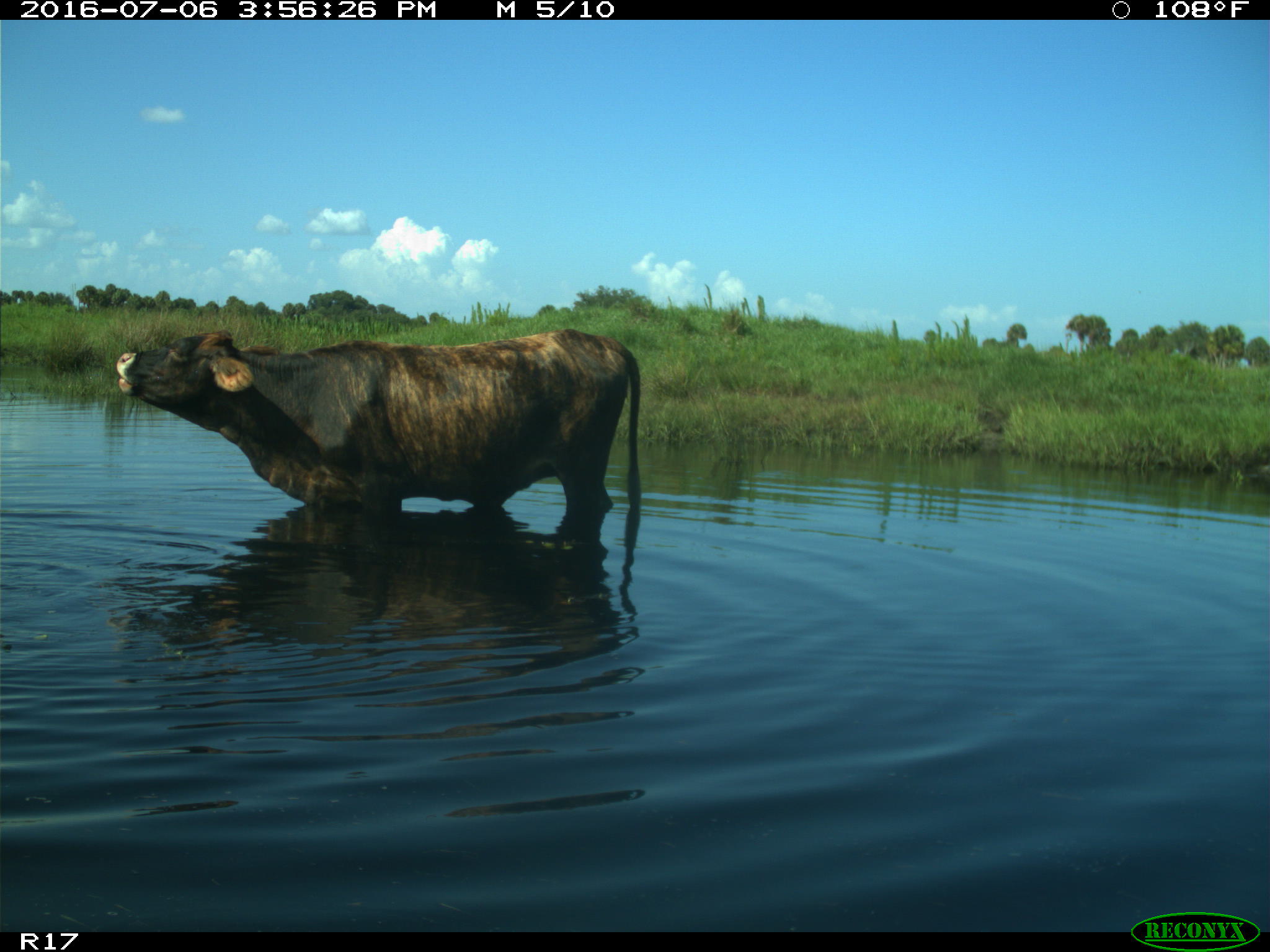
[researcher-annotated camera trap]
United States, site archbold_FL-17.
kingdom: Animalia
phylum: Chordata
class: Mammalia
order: Artiodactyla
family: Bovidae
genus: Bos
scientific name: Bos taurus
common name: domestic cow